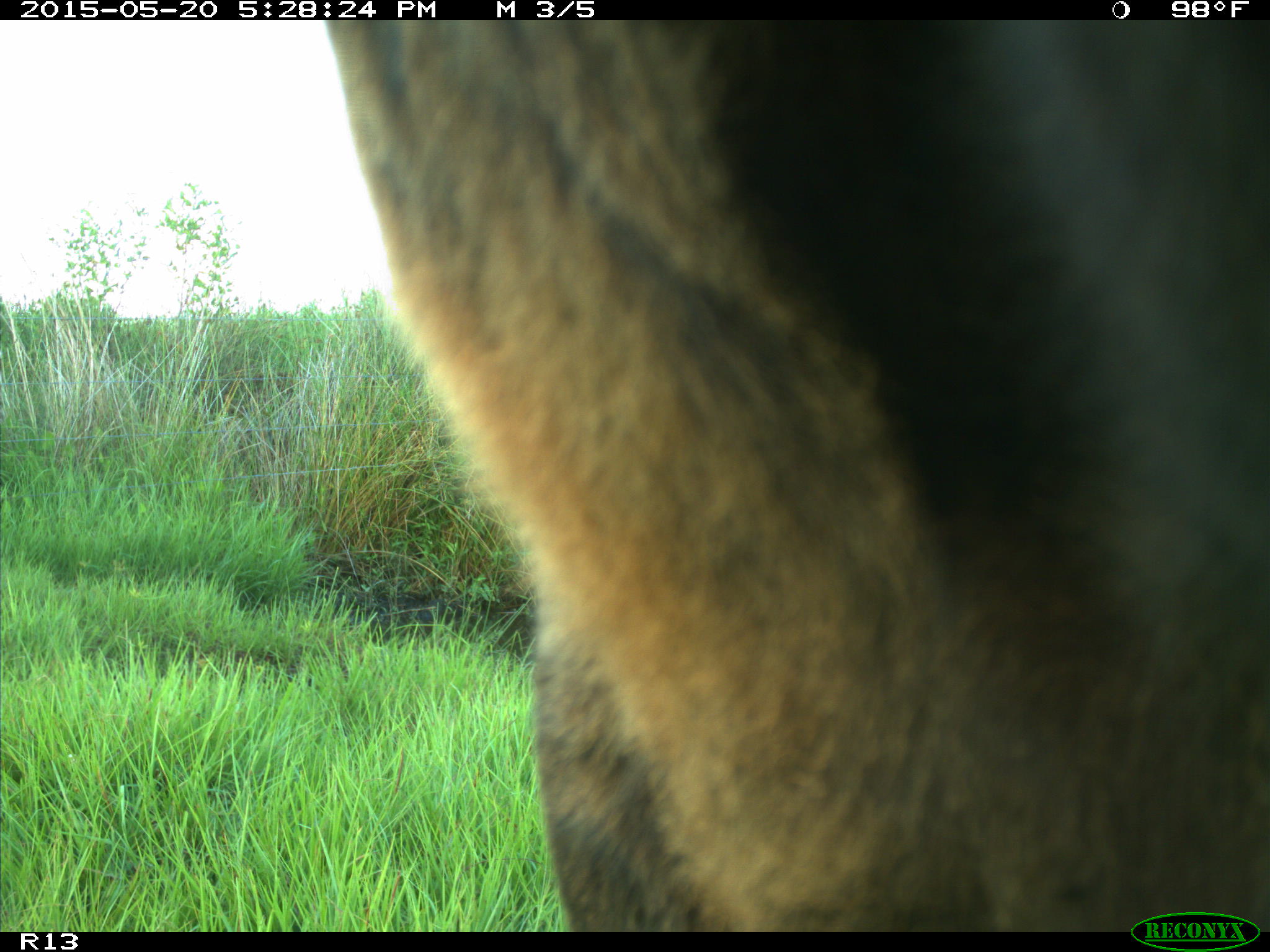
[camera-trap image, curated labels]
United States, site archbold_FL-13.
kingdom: Animalia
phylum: Chordata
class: Mammalia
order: Artiodactyla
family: Bovidae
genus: Bos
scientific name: Bos taurus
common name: domestic cow